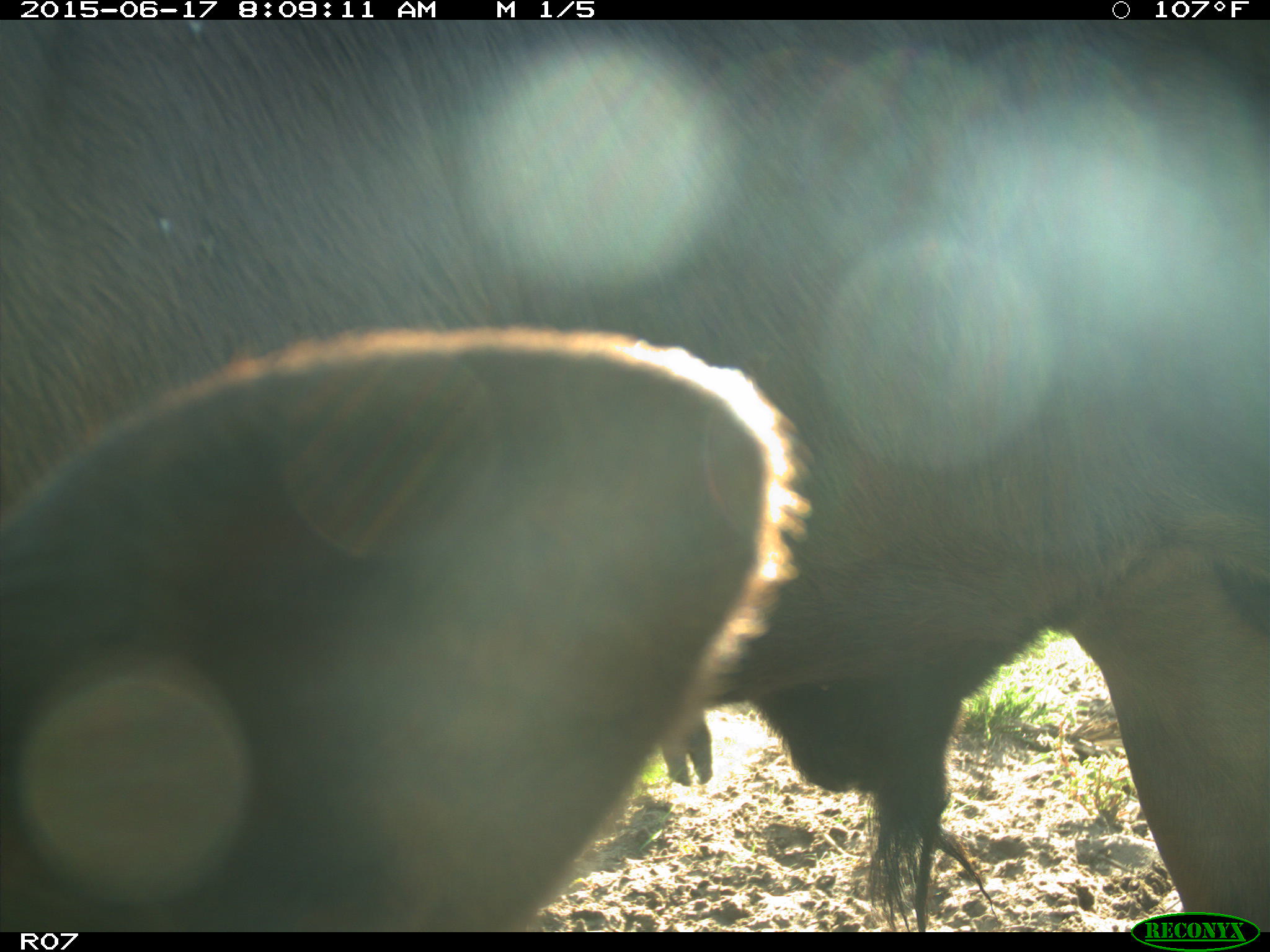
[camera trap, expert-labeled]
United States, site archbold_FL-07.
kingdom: Animalia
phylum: Chordata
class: Mammalia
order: Artiodactyla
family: Bovidae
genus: Bos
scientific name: Bos taurus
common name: domestic cow